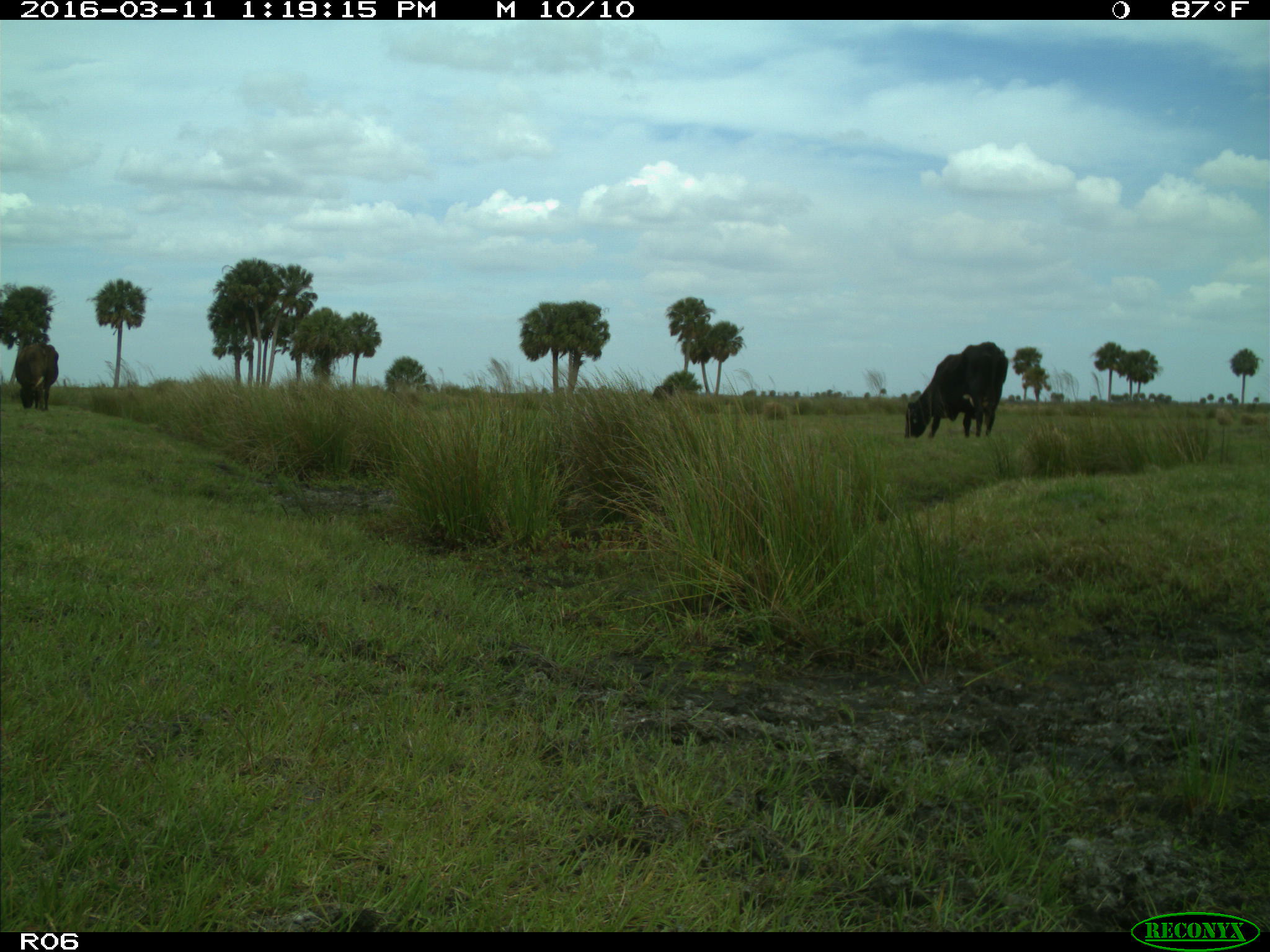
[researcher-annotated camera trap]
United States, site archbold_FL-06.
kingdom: Animalia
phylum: Chordata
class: Mammalia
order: Artiodactyla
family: Bovidae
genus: Bos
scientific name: Bos taurus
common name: domestic cow